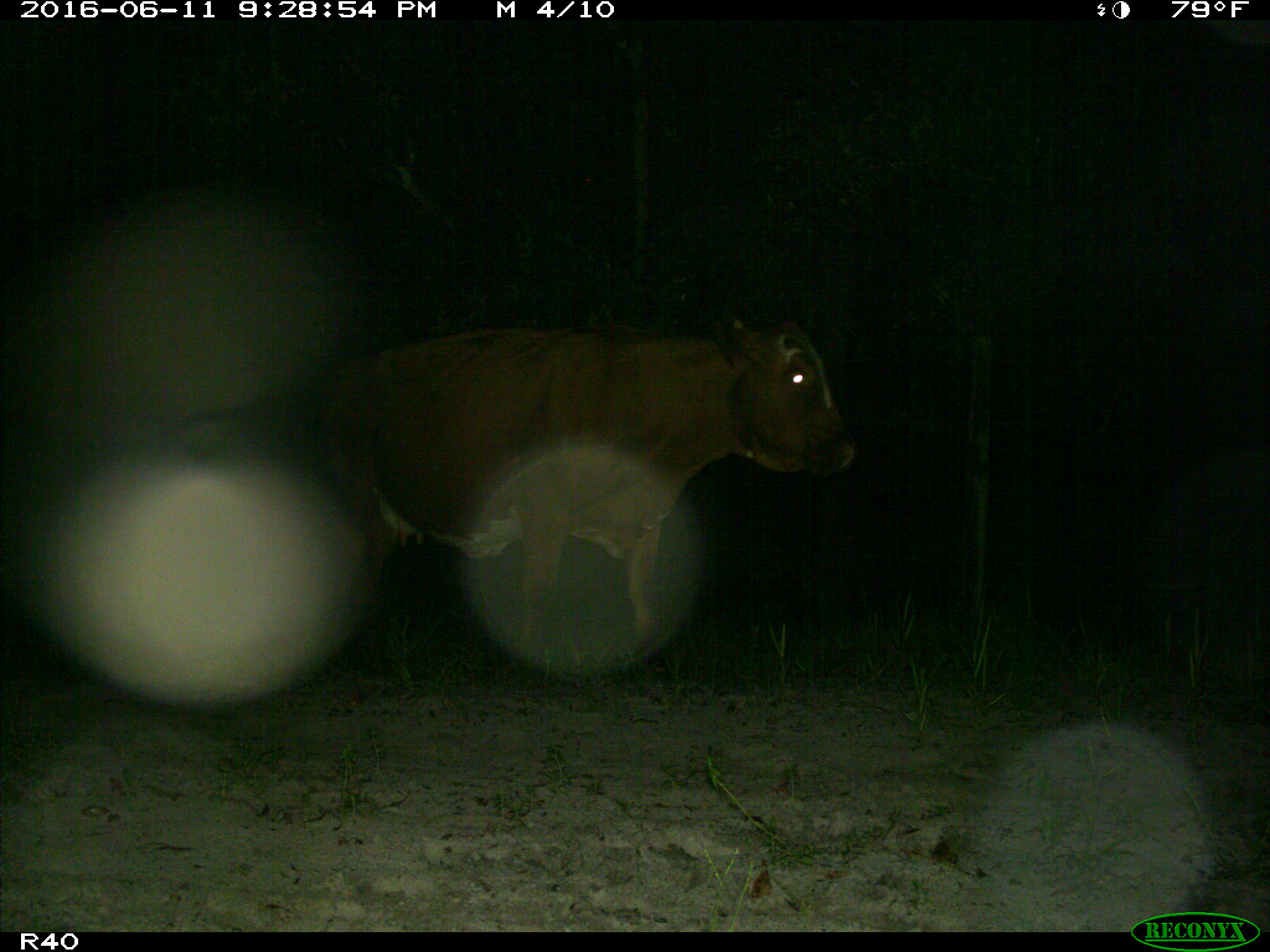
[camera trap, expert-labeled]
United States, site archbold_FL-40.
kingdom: Animalia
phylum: Chordata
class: Mammalia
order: Artiodactyla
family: Bovidae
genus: Bos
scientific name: Bos taurus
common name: domestic cow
Bos taurus (domestic cow).